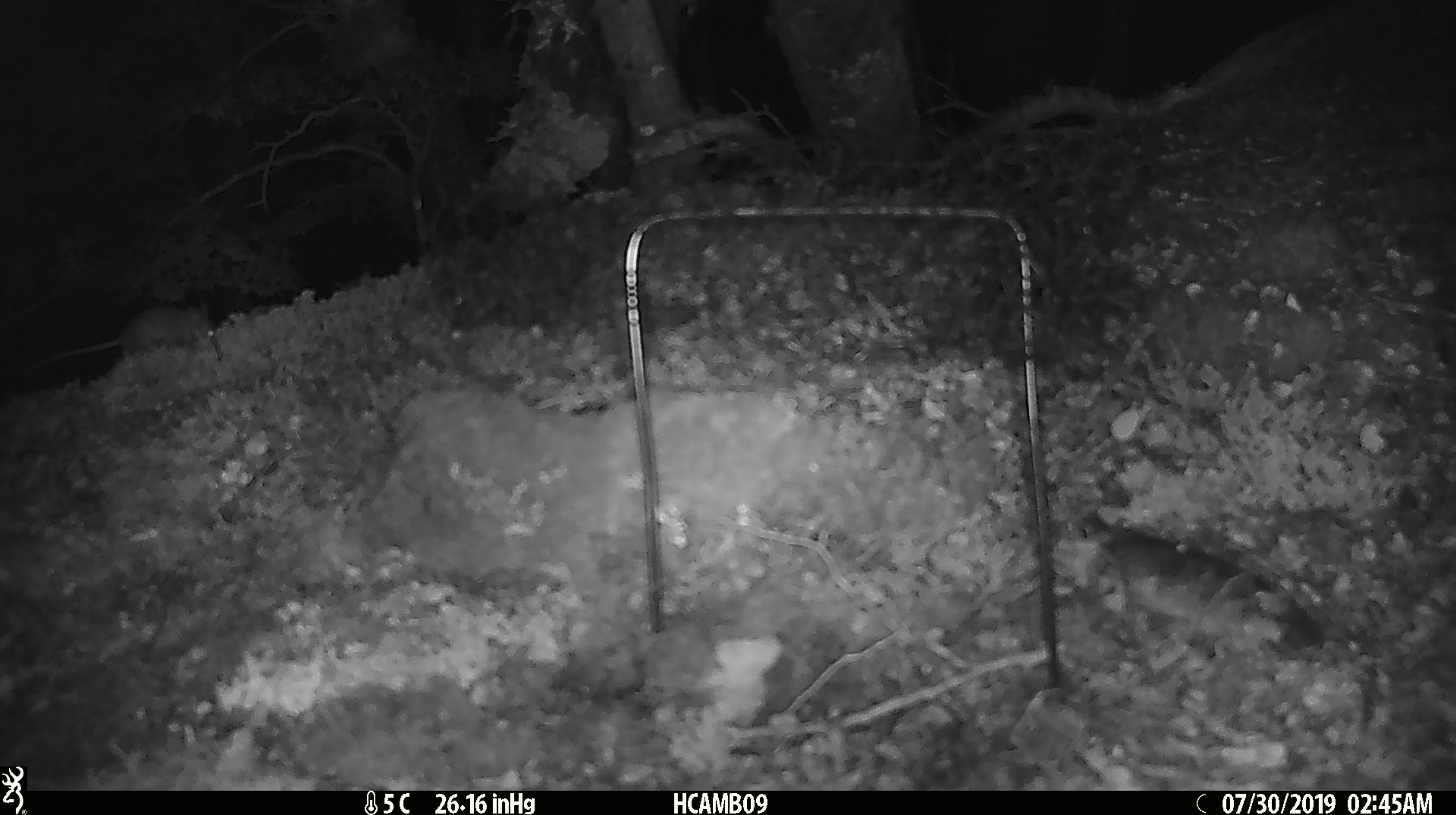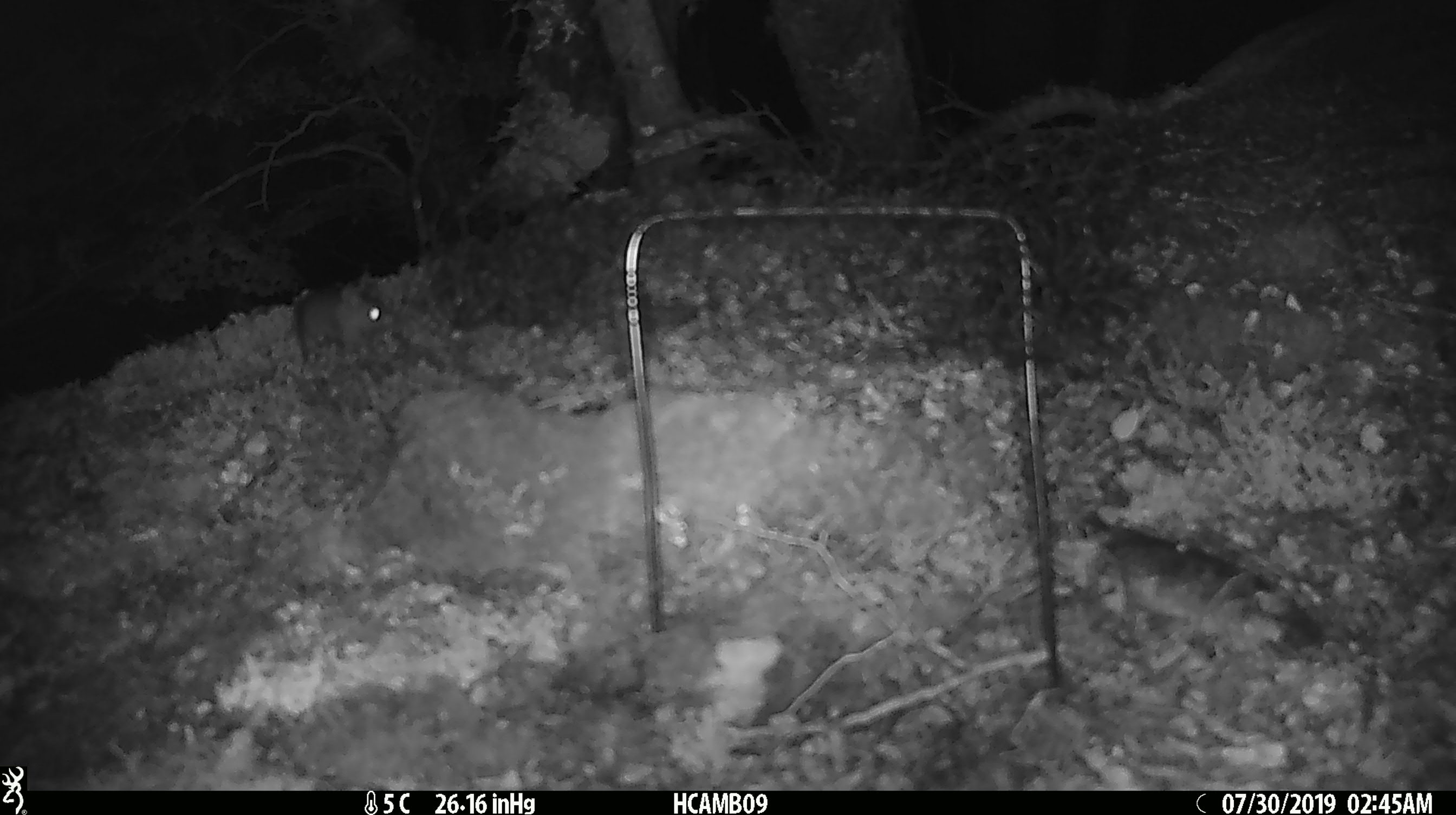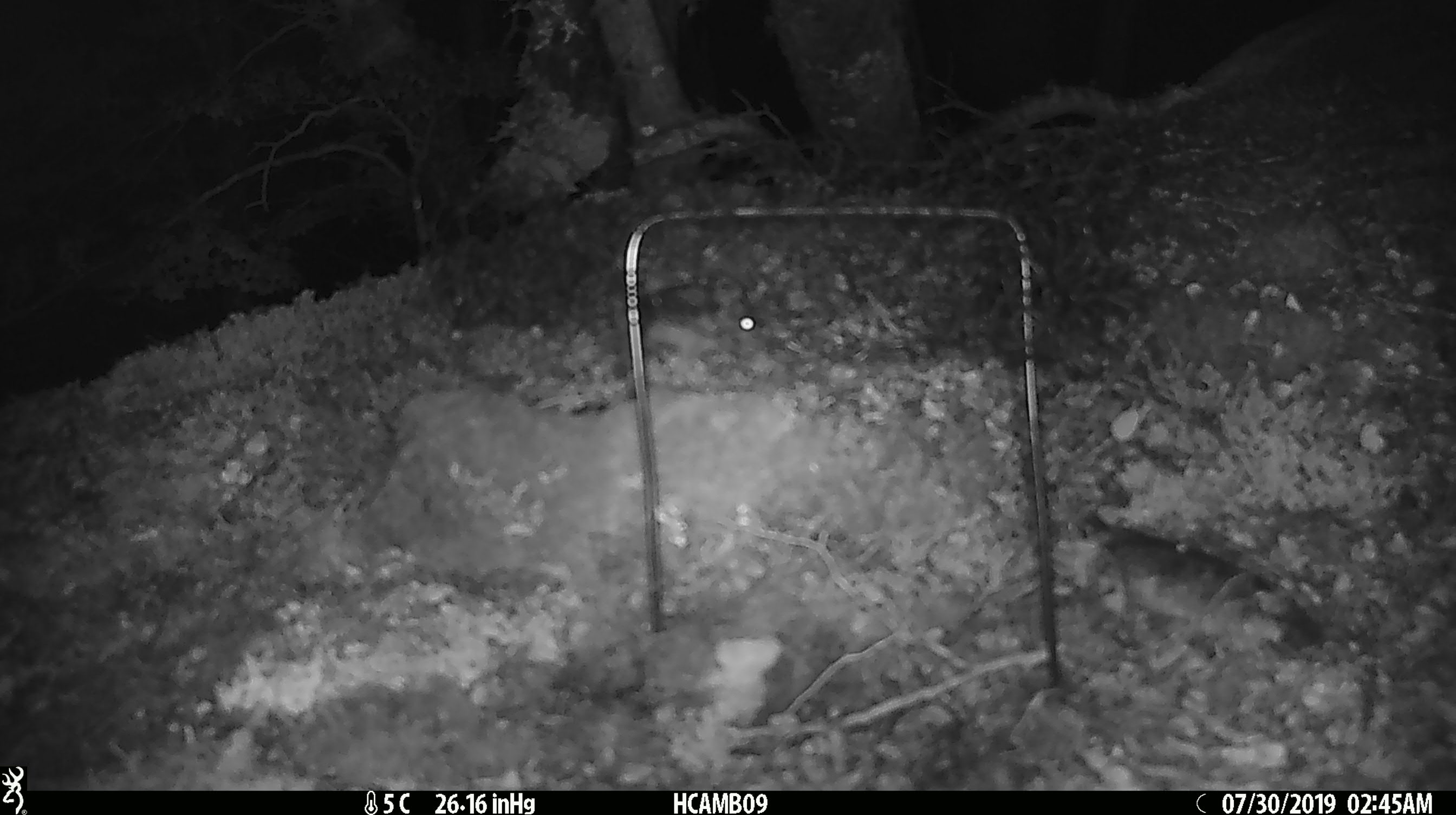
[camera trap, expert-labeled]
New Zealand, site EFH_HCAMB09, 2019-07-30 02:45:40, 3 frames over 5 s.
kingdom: Animalia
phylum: Chordata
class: Mammalia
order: Rodentia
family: Muridae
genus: Mus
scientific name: Mus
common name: mouse